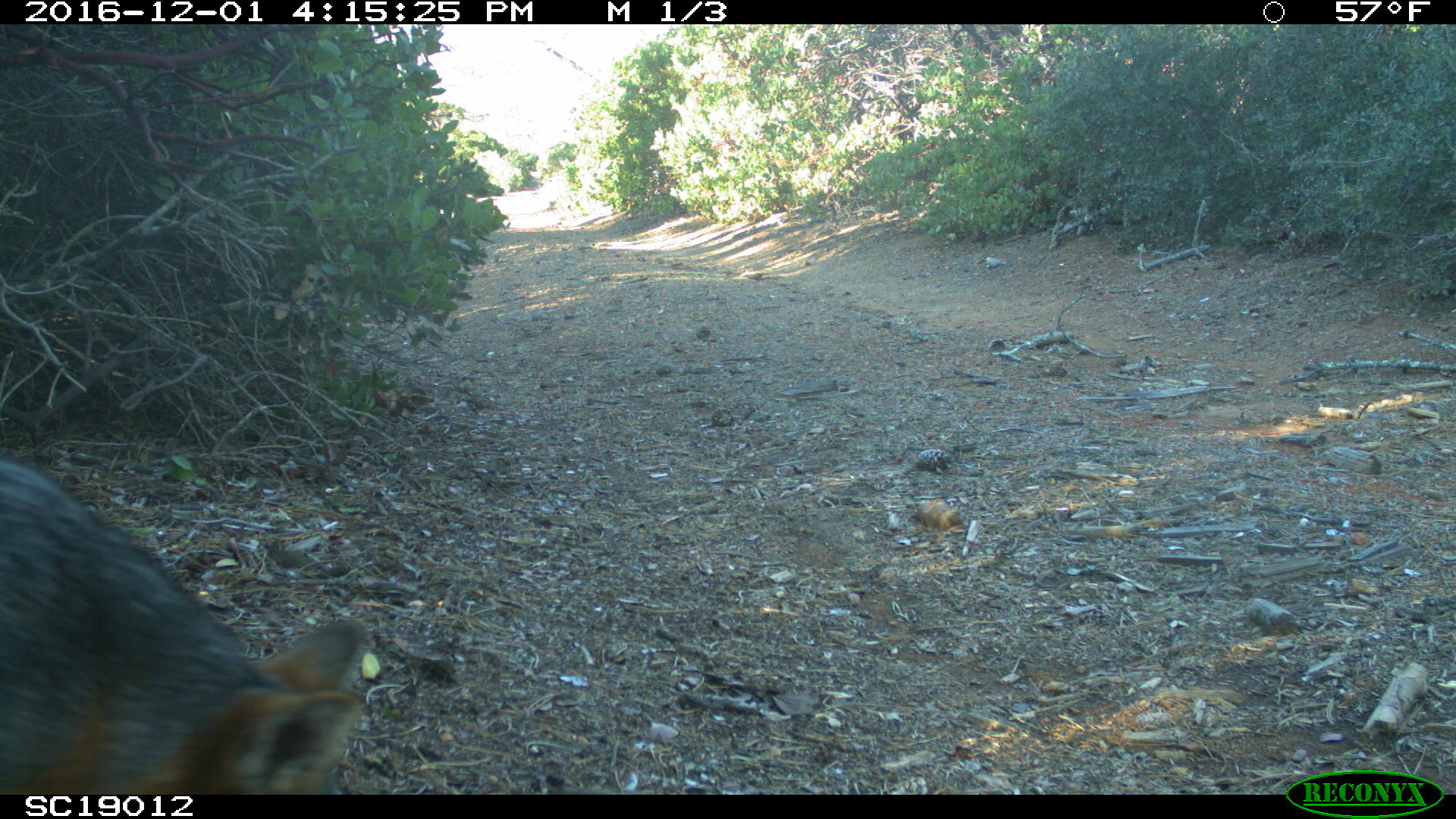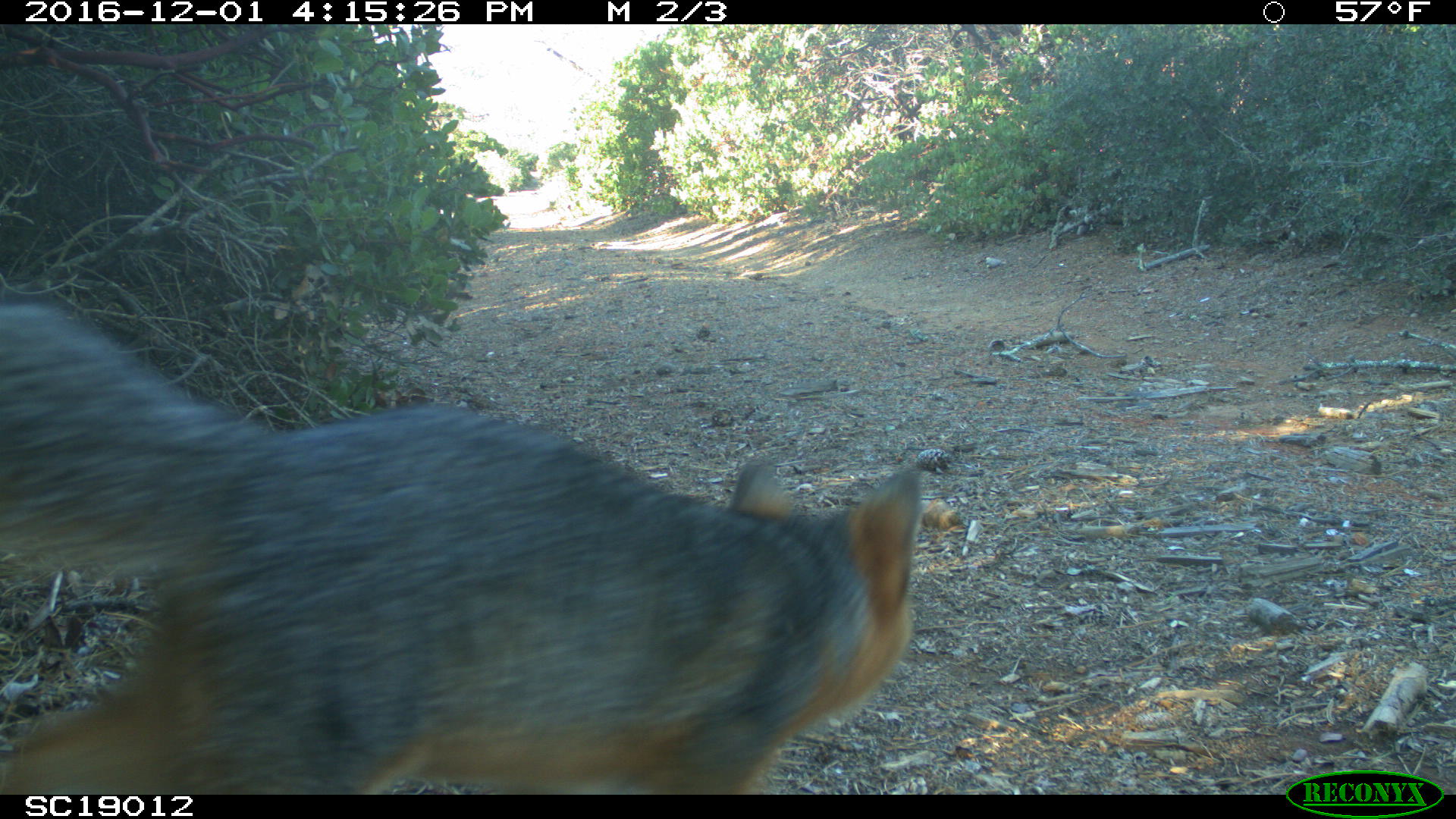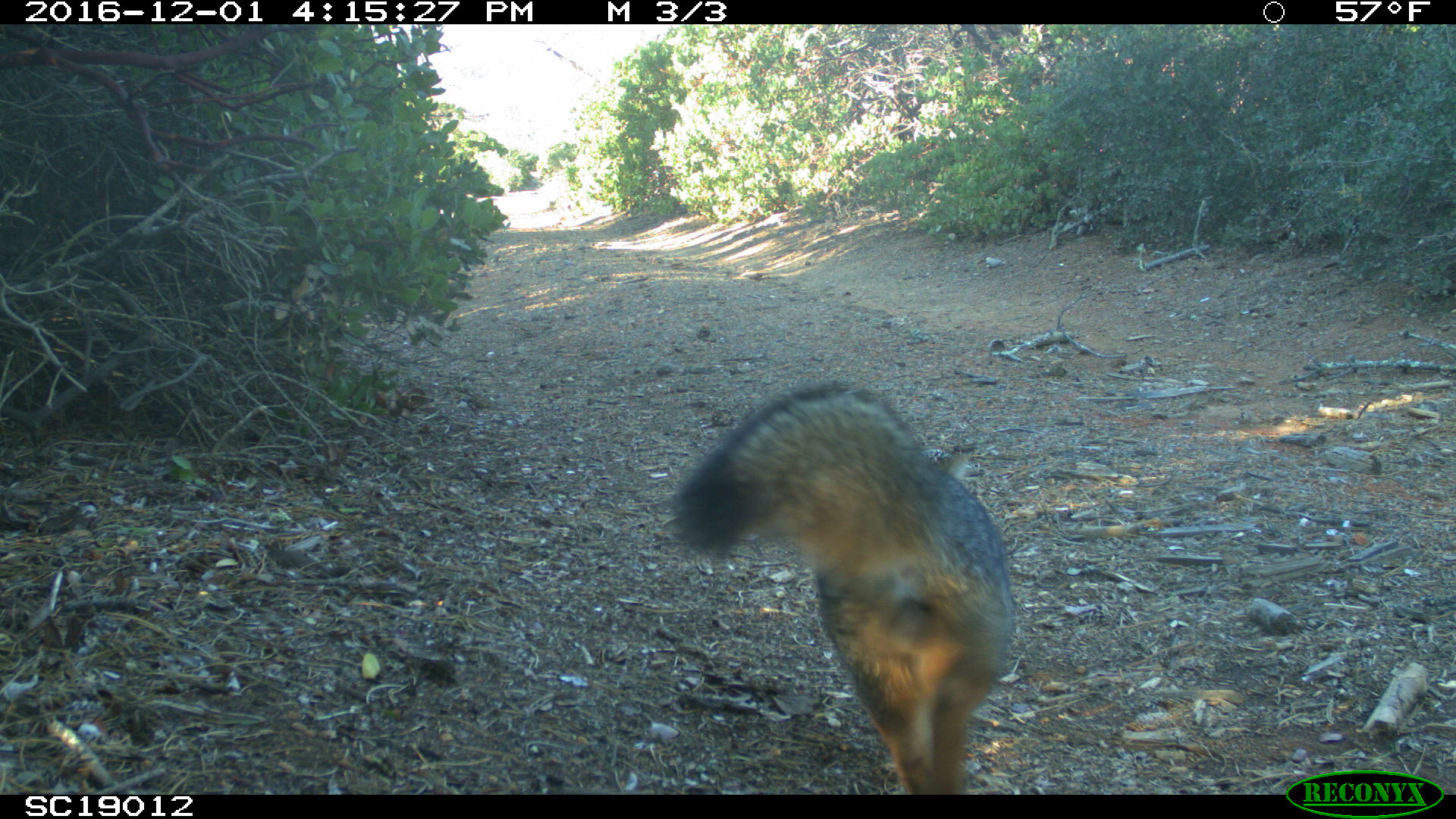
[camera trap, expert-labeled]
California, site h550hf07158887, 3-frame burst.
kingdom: Animalia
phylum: Chordata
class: Mammalia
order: Carnivora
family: Canidae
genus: Urocyon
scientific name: Urocyon littoralis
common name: island fox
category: fox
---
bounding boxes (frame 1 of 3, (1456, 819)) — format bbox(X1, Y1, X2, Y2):
fox: bbox(0, 459, 362, 790)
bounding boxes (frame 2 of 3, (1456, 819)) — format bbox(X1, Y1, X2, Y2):
fox: bbox(0, 292, 921, 792)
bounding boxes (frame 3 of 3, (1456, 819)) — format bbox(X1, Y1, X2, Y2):
fox: bbox(673, 382, 1015, 794)